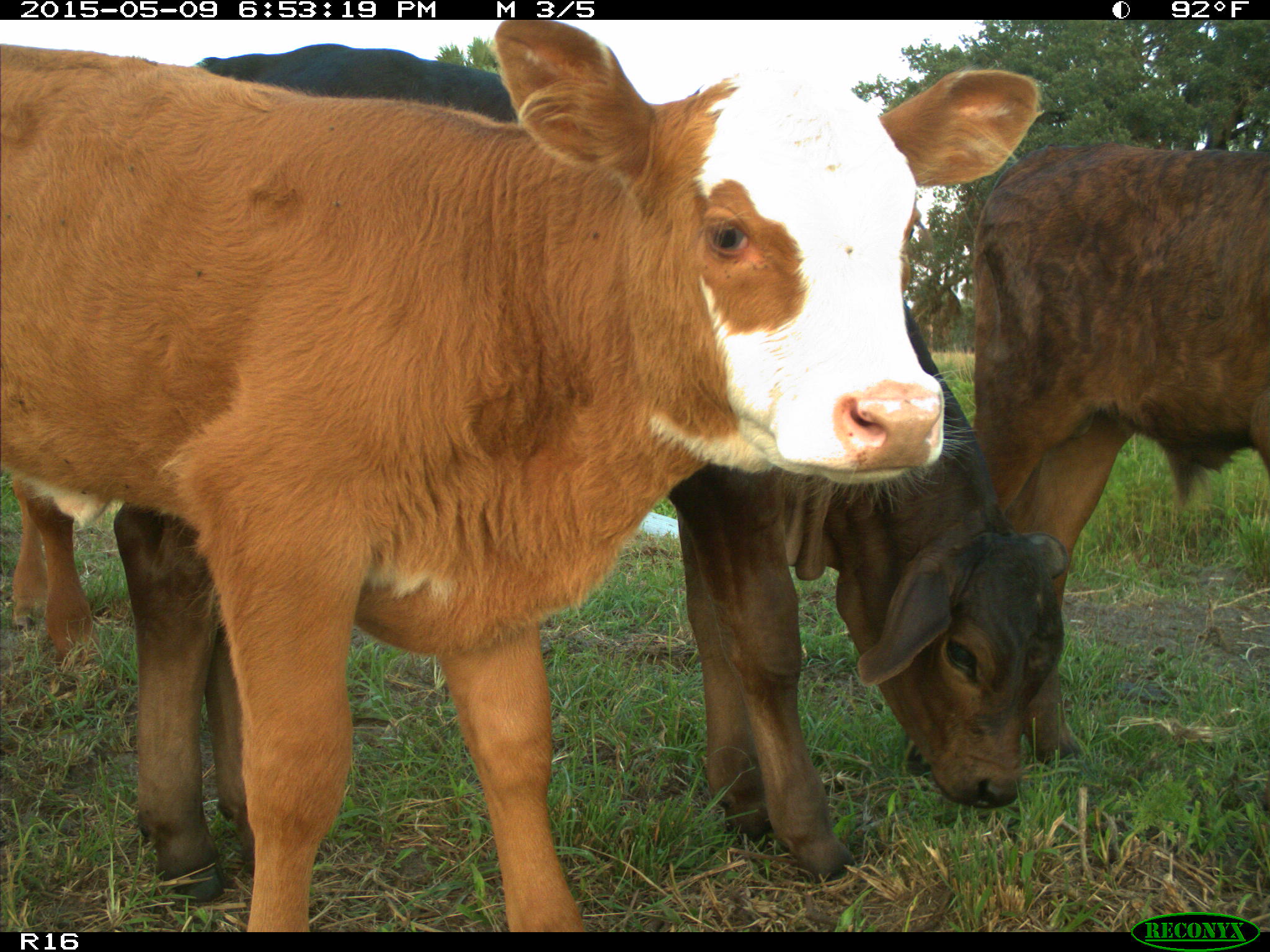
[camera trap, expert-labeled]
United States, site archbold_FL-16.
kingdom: Animalia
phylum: Chordata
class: Mammalia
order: Artiodactyla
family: Bovidae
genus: Bos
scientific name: Bos taurus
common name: domestic cow